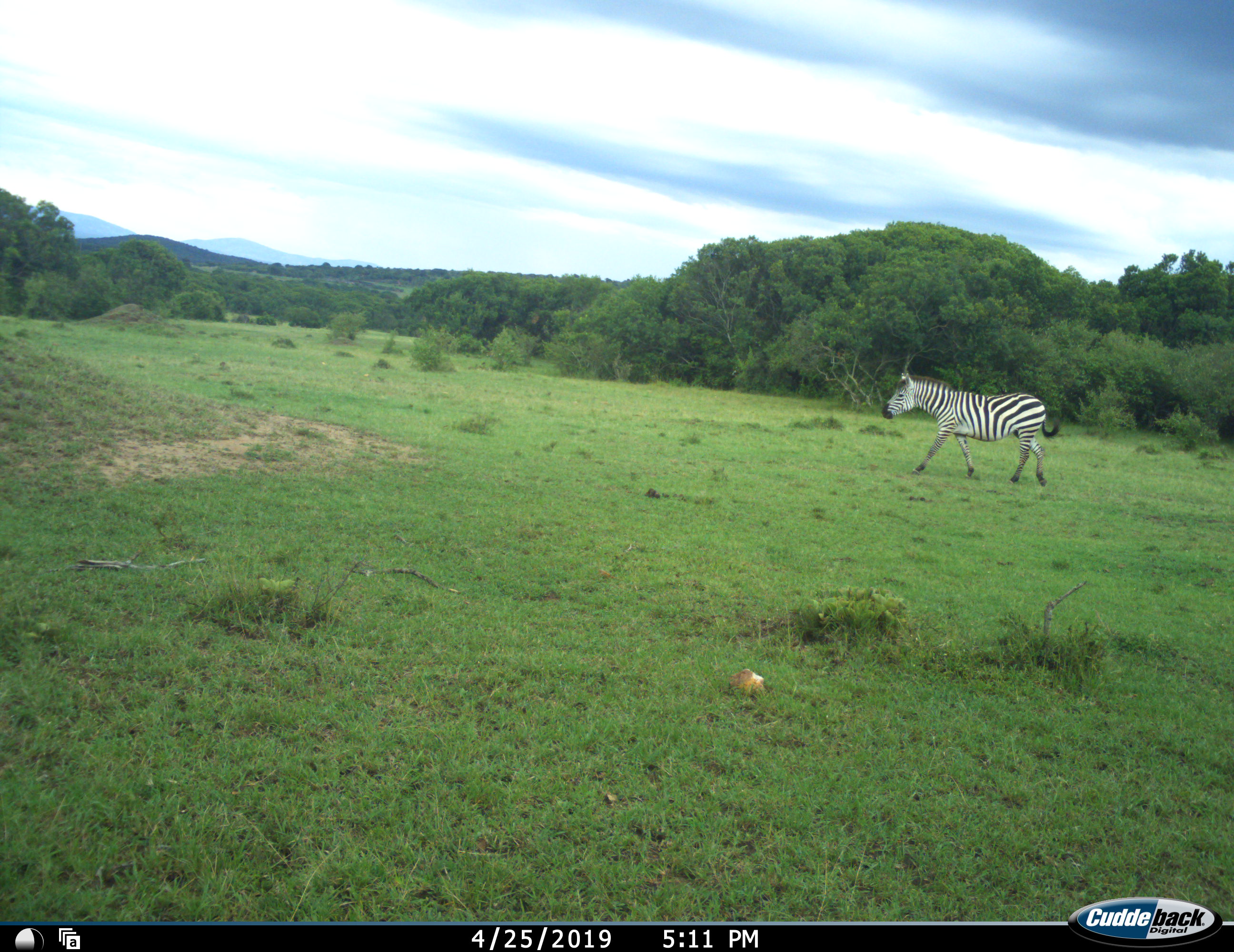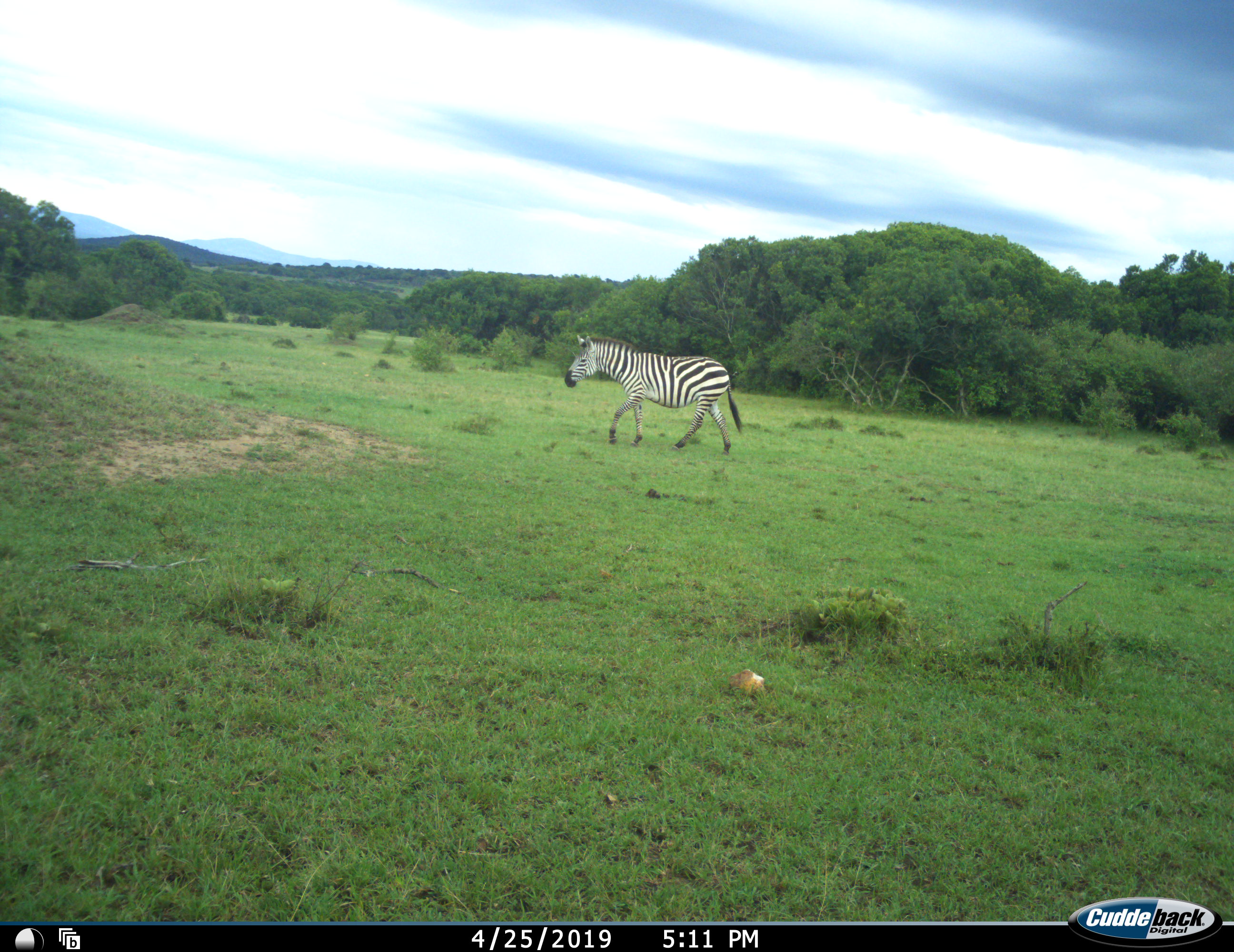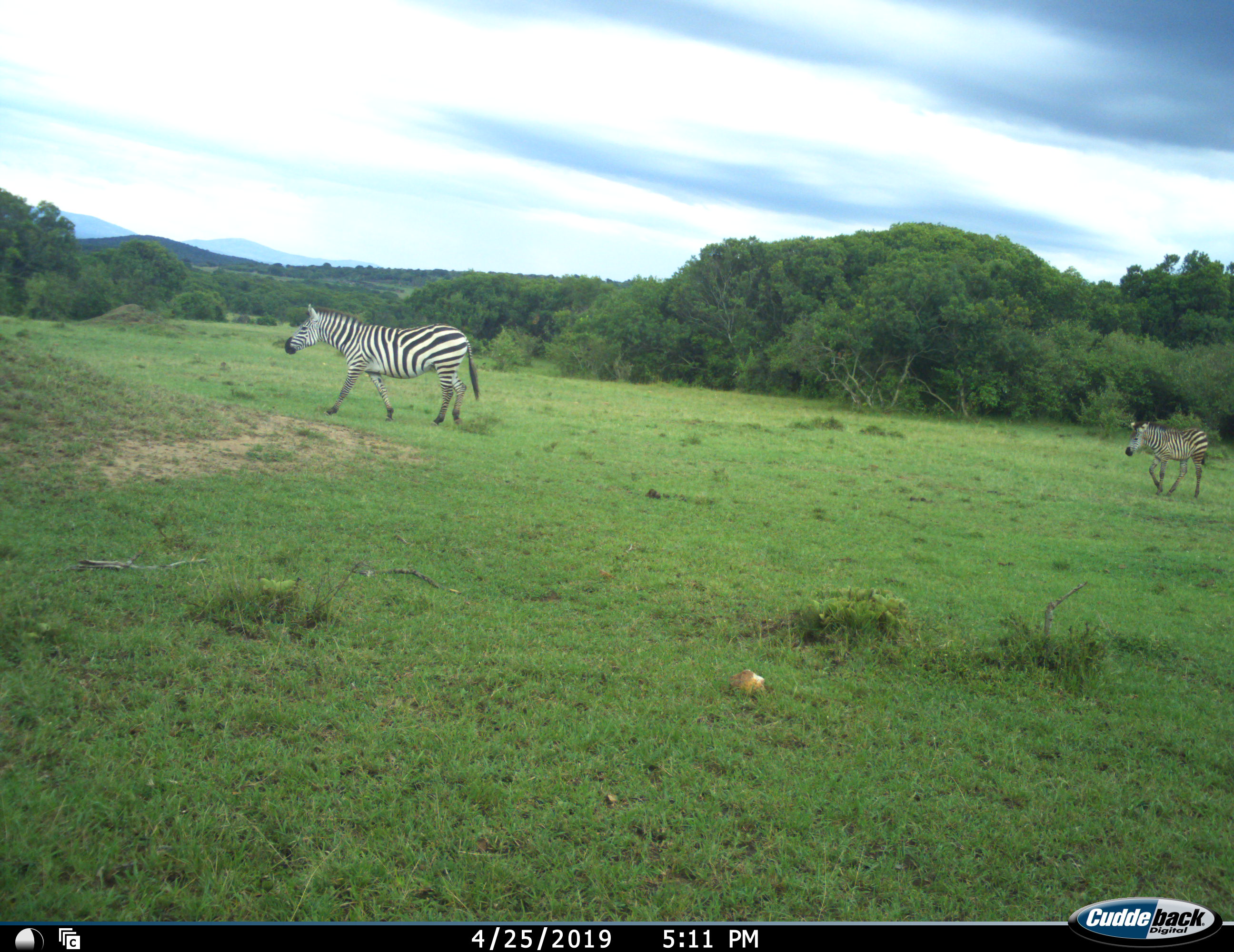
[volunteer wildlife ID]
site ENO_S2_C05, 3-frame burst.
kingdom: Animalia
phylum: Chordata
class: Mammalia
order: Perissodactyla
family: Equidae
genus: Equus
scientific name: Equus quagga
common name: plains zebra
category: zebraplains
Zebraplains (plains zebra) (Equus quagga), count 2. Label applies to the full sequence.